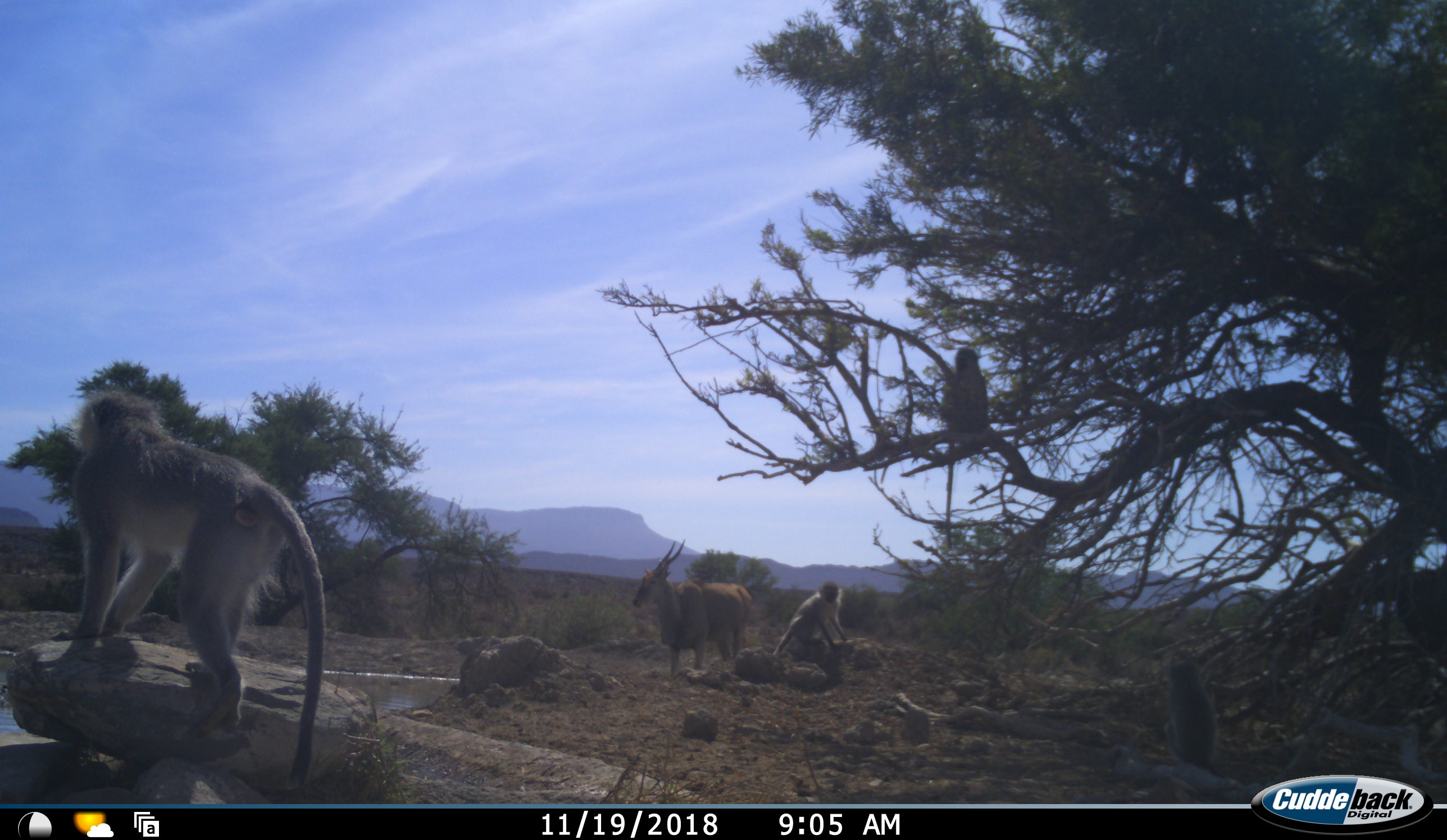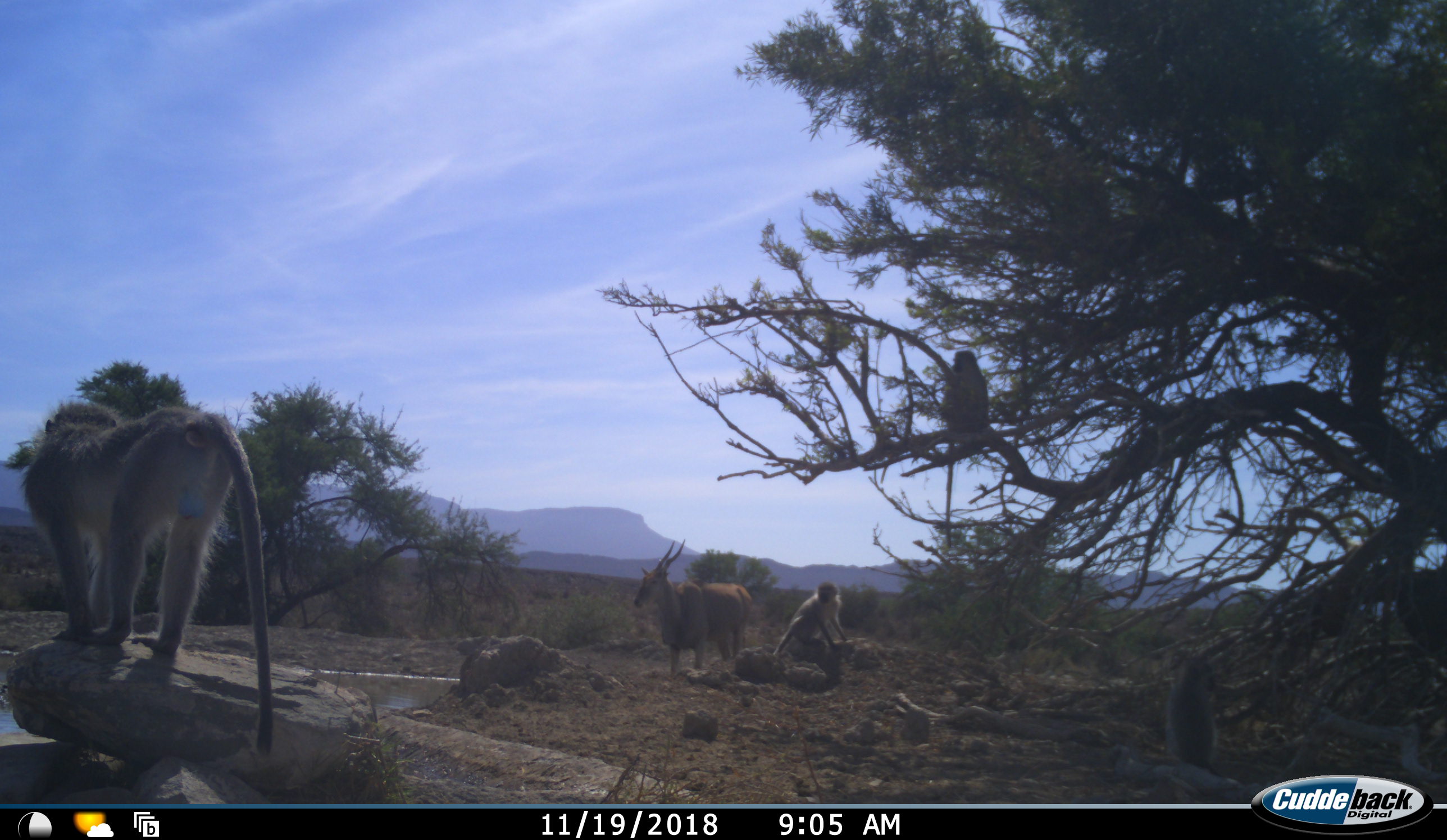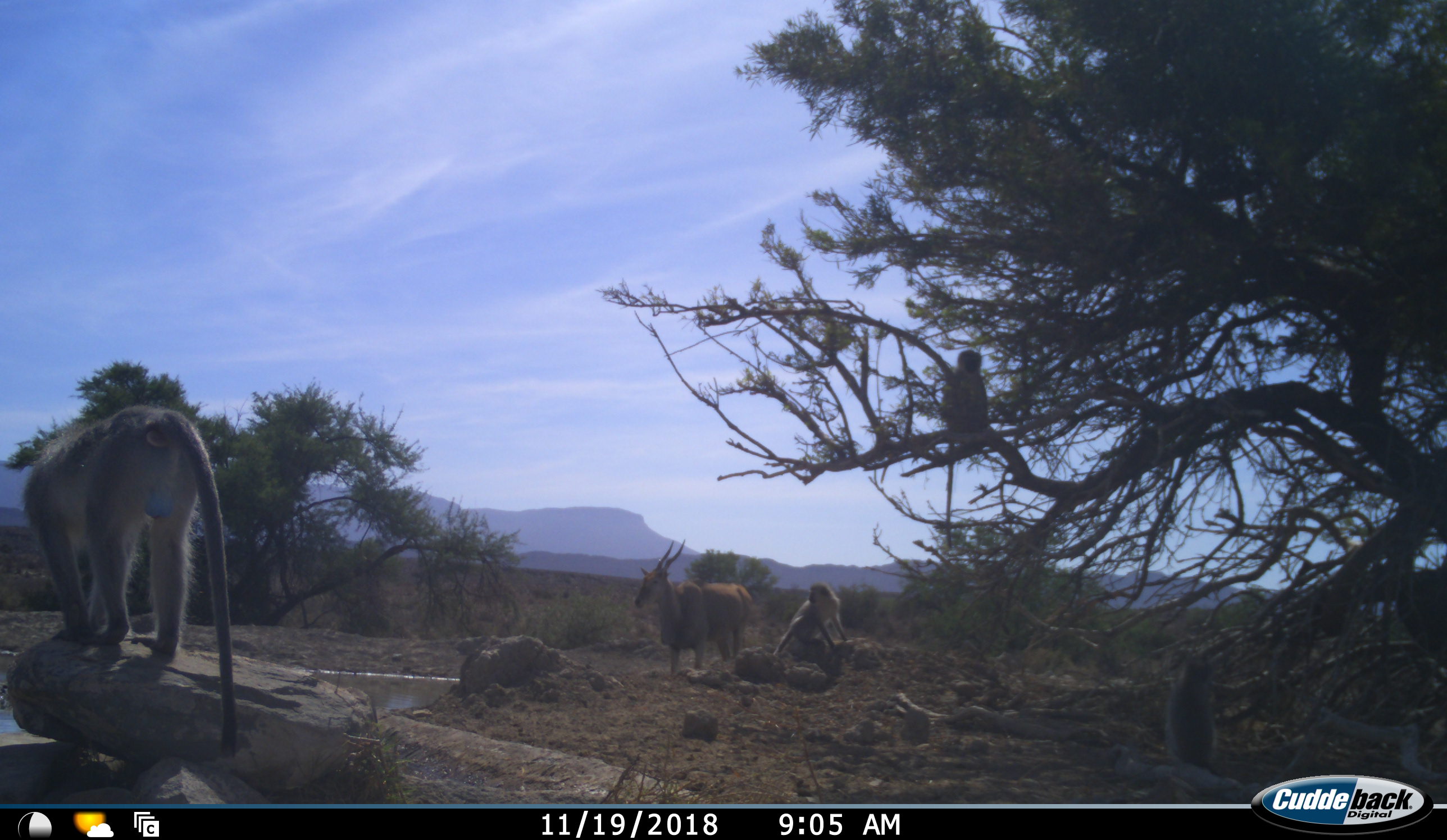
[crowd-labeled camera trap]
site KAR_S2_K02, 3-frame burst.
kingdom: Animalia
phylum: Chordata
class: Mammalia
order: Artiodactyla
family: Bovidae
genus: Tragelaphus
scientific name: Tragelaphus oryx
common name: eland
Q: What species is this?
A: Eland (Tragelaphus oryx).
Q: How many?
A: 1.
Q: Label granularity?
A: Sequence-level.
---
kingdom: Animalia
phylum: Chordata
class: Mammalia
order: Primates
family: Cercopithecidae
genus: Chlorocebus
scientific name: Chlorocebus pygerythrus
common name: vervet monkey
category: monkeyvervet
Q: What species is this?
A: Monkeyvervet (vervet monkey) (Chlorocebus pygerythrus).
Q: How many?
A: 4.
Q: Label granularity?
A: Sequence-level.